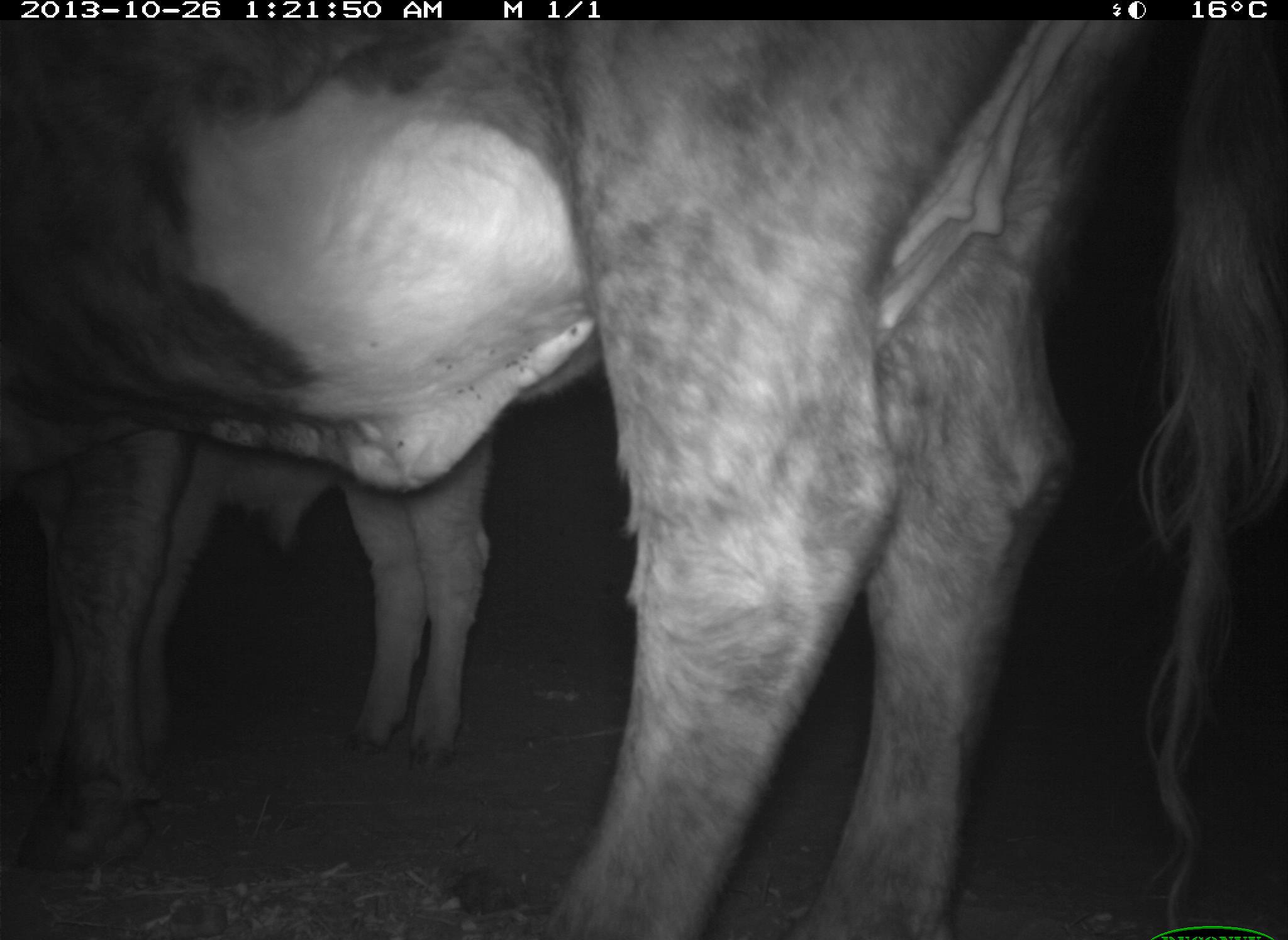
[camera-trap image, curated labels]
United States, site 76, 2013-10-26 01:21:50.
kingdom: Animalia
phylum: Chordata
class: Mammalia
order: Artiodactyla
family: Bovidae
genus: Bos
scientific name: Bos taurus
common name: cow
Cow (Bos taurus).